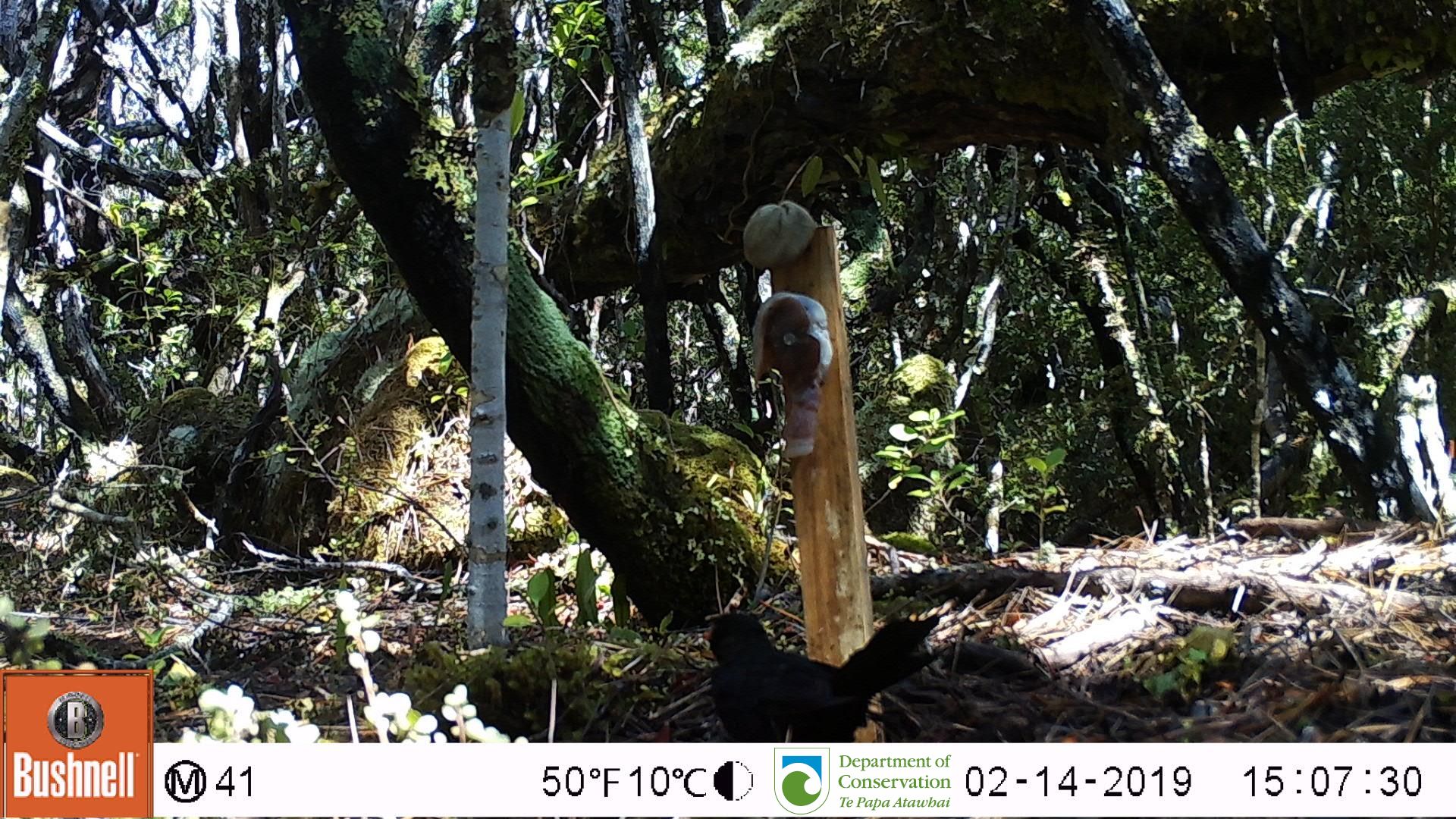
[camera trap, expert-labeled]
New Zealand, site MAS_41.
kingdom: Animalia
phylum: Chordata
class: Aves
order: Passeriformes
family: Turdidae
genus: Turdus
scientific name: Turdus merula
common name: eurasian blackbird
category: blackbird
Blackbird (eurasian blackbird) (Turdus merula).